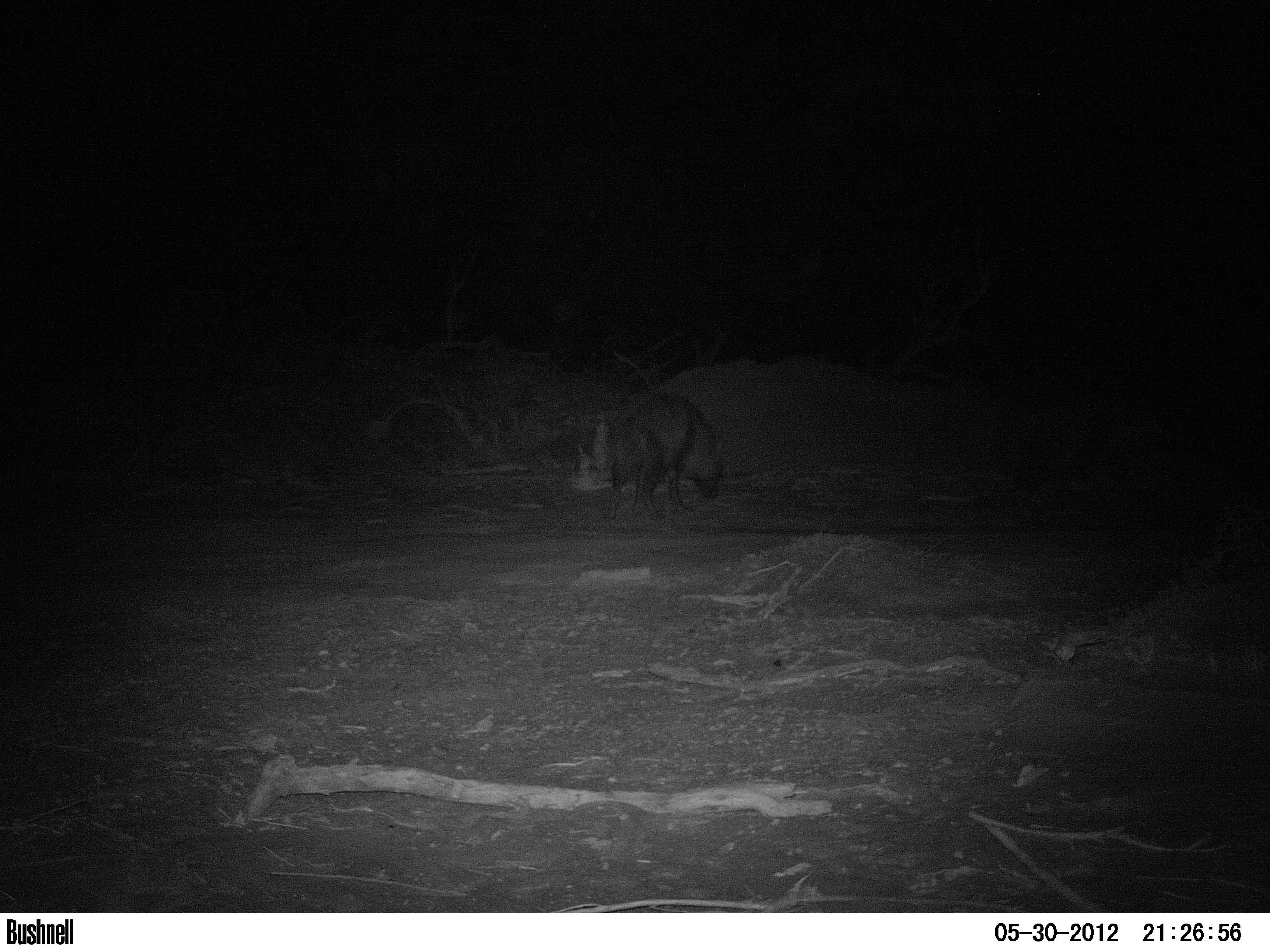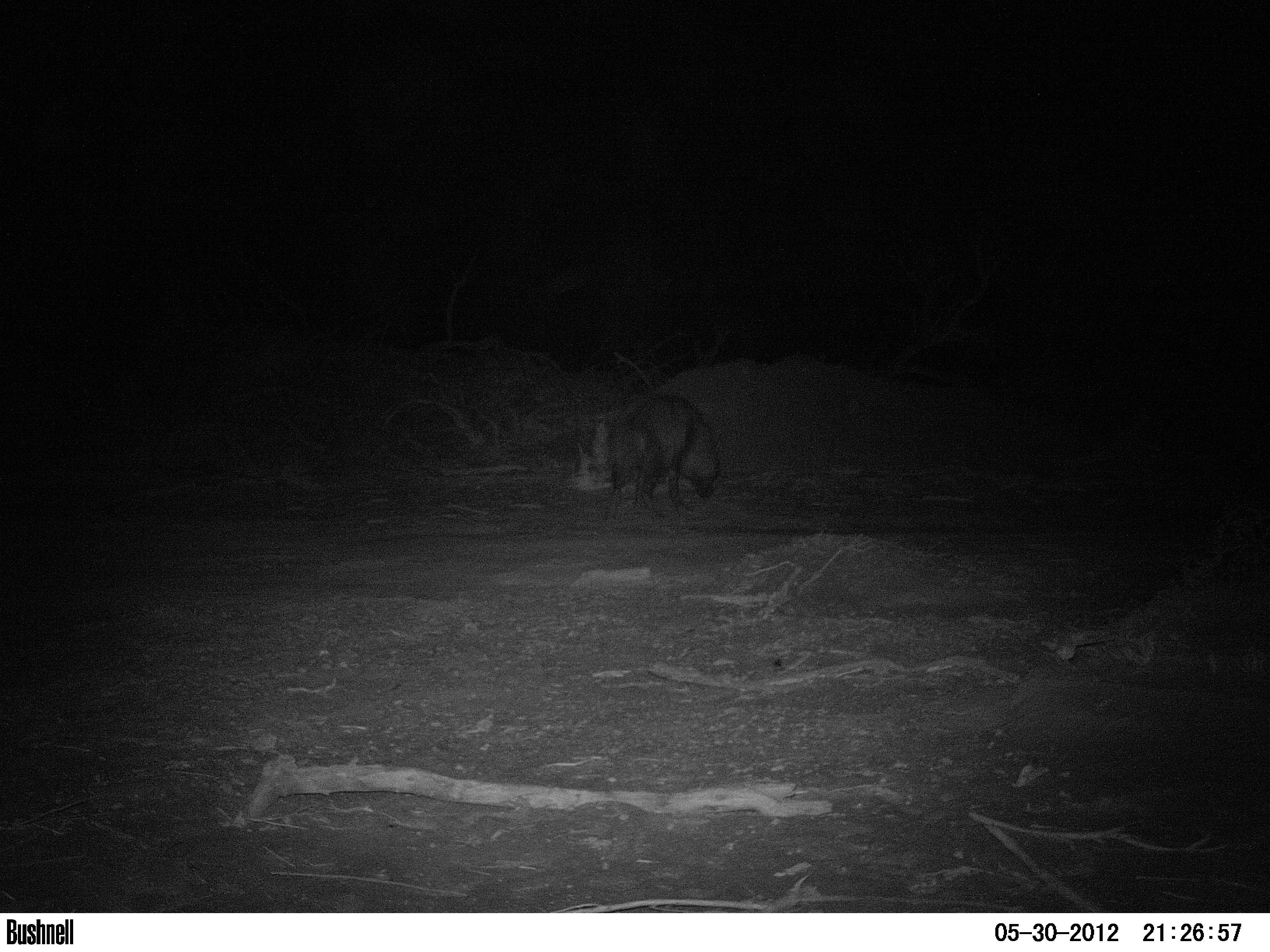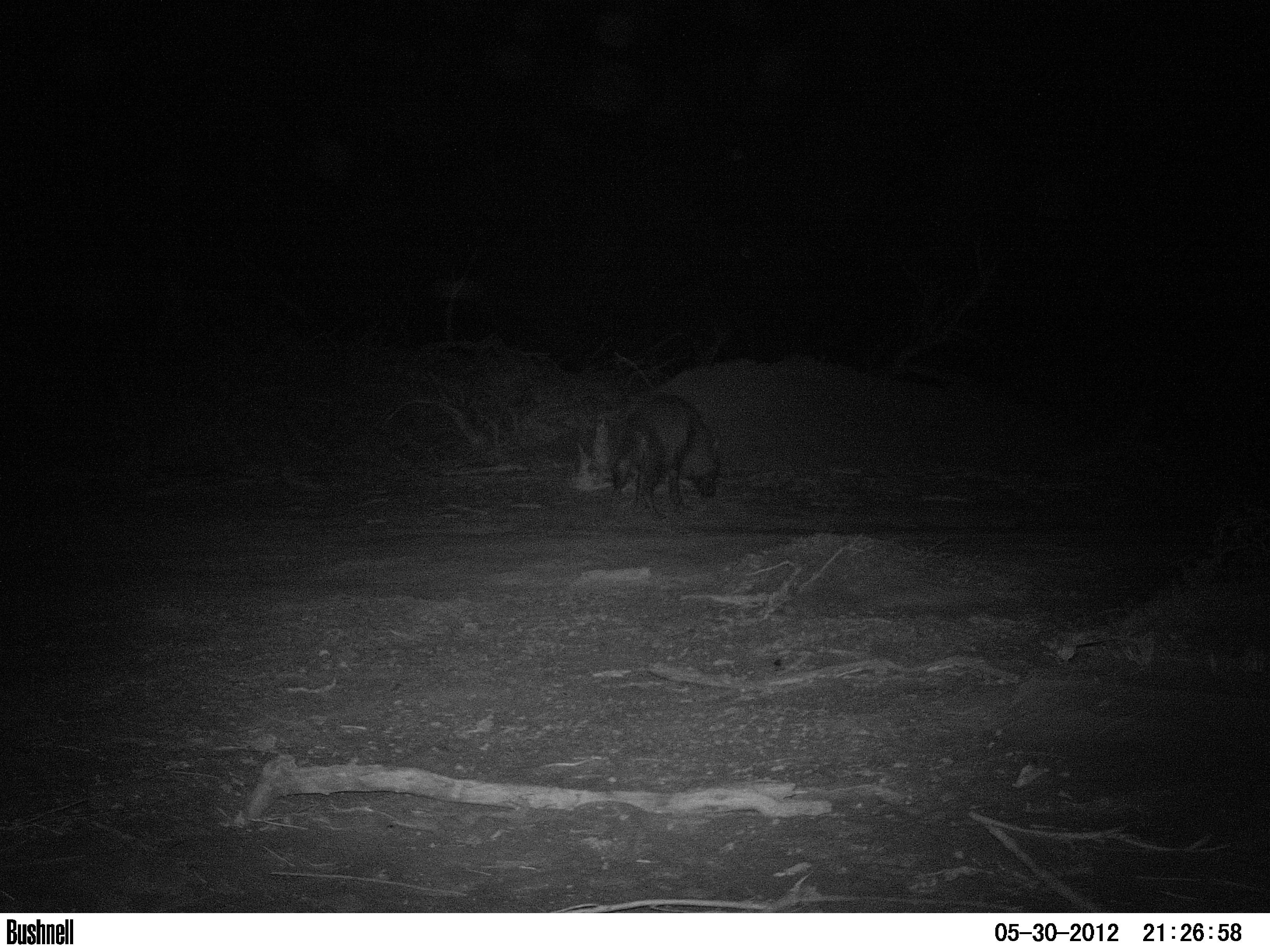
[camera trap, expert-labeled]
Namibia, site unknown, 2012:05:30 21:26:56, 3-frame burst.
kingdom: Animalia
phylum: Chordata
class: Mammalia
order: Carnivora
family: Hyaenidae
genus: Parahyaena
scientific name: Parahyaena brunnea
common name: brown hyena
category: hyaena brunnea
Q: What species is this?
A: Hyaena brunnea (brown hyena) (Parahyaena brunnea).